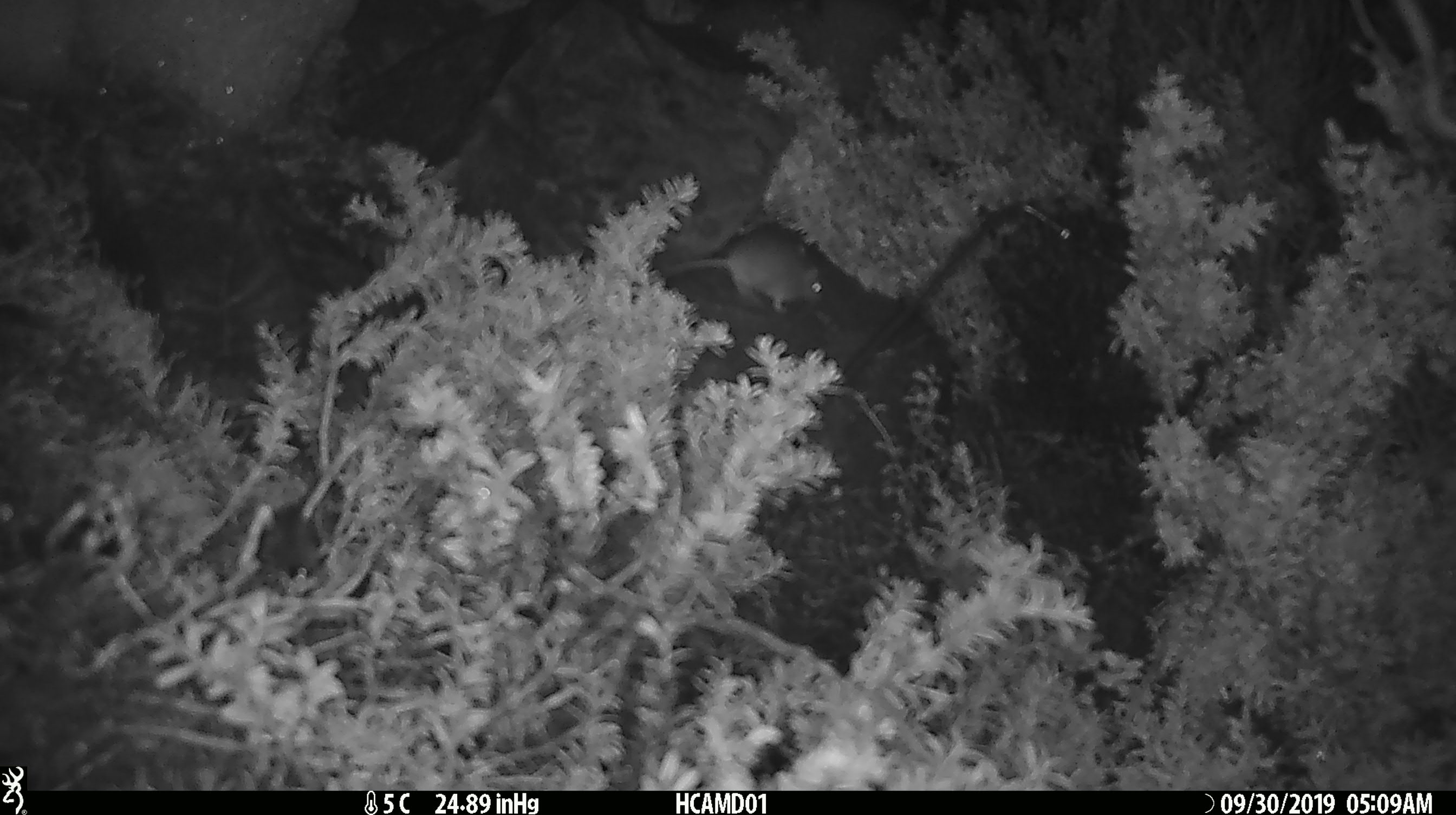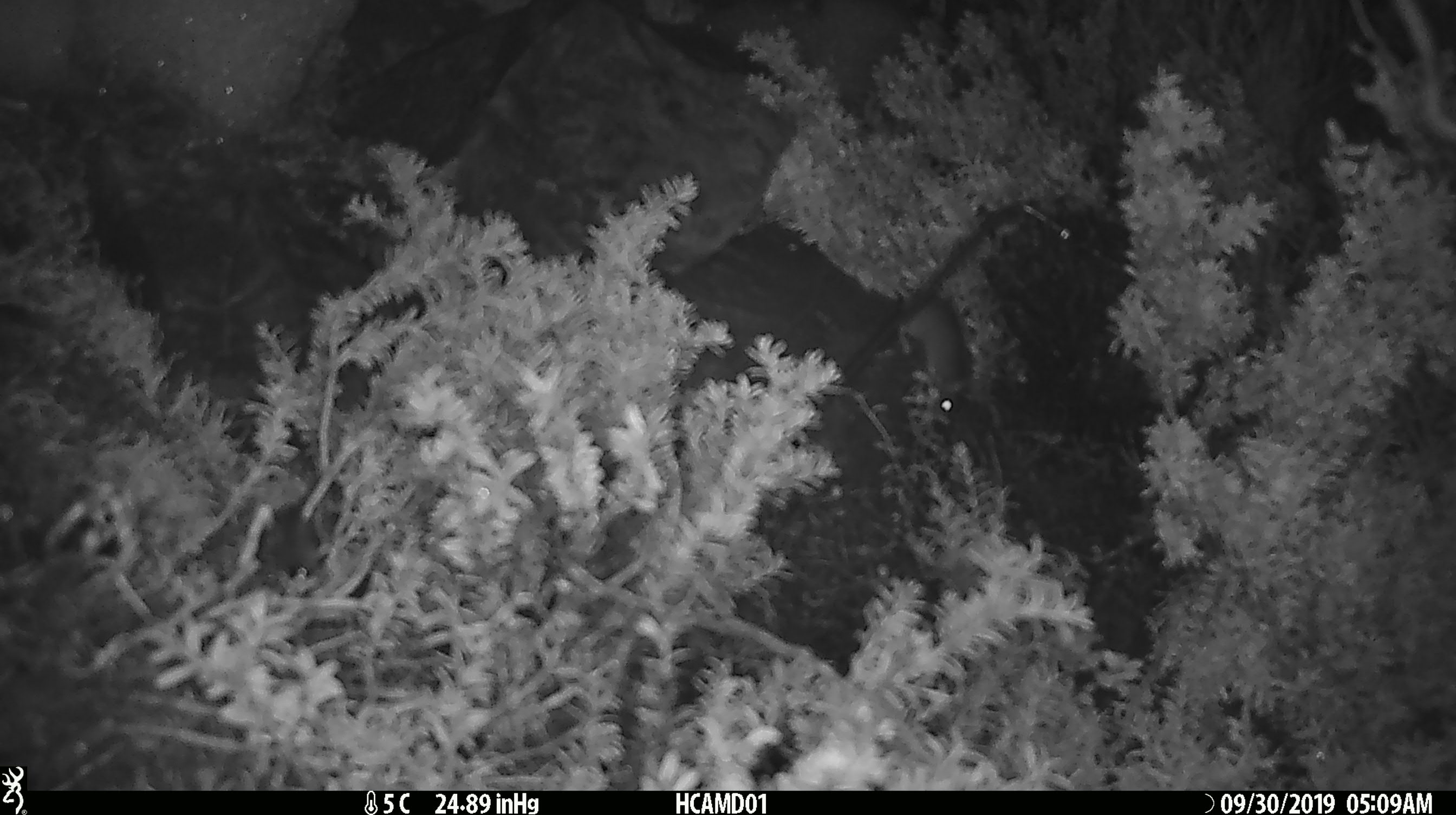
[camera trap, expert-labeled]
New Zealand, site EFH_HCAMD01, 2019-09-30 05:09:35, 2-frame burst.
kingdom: Animalia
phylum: Chordata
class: Mammalia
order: Rodentia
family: Muridae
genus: Mus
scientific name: Mus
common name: mouse